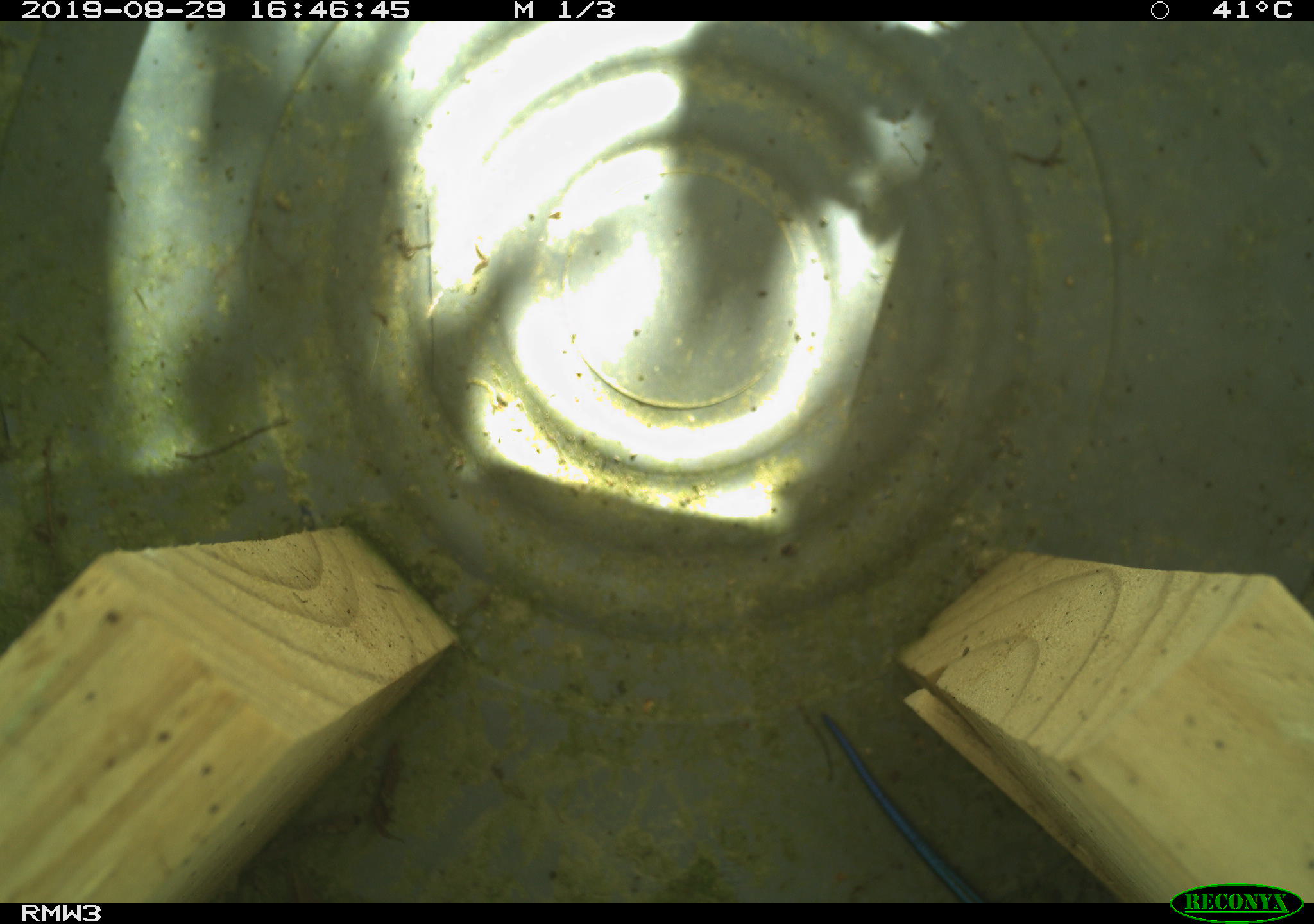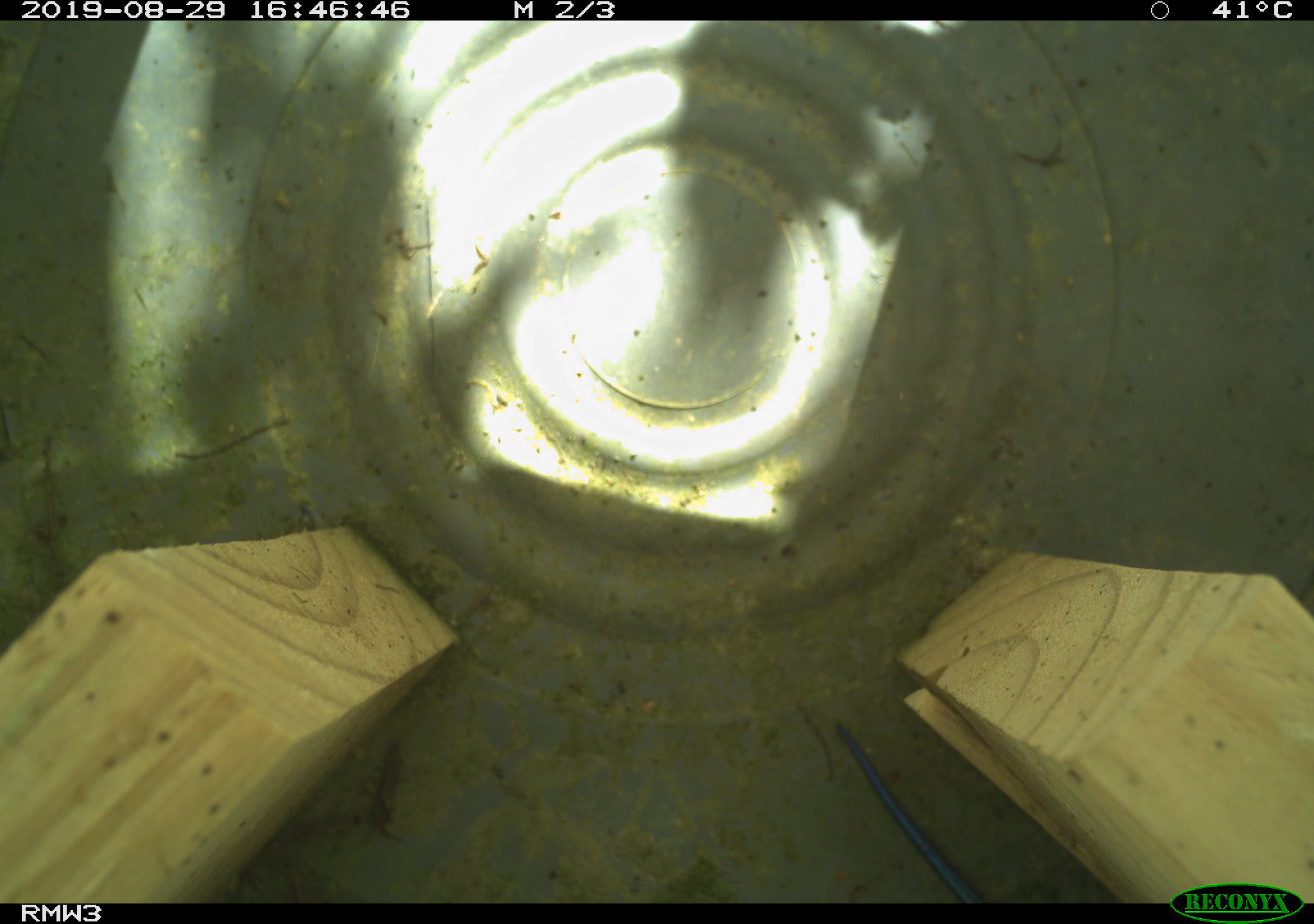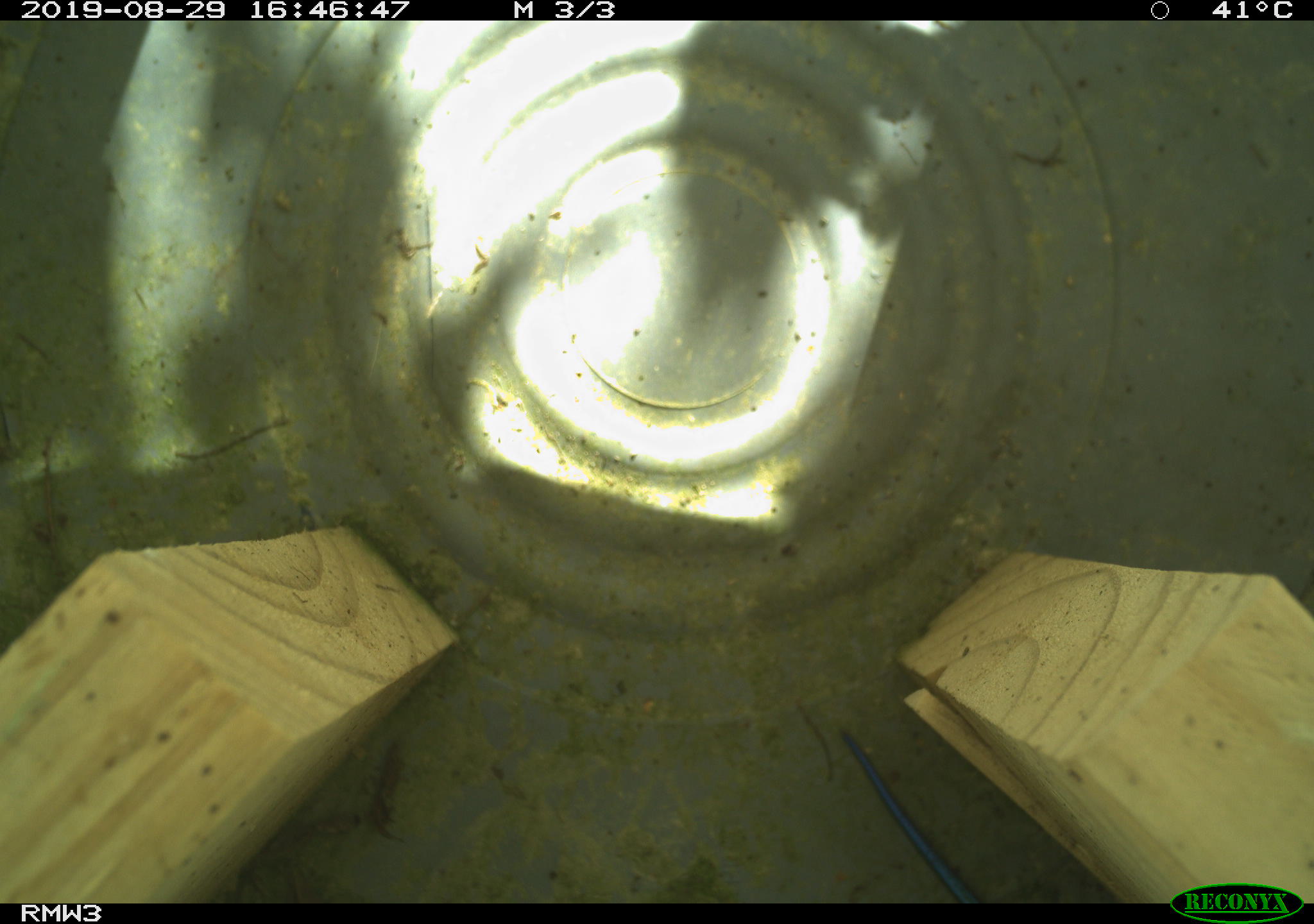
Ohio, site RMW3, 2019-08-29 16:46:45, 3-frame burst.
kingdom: Animalia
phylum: Chordata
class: Reptilia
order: Squamata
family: Scincidae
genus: Plestiodon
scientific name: Plestiodon fasciatus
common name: common five-lined skink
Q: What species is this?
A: Common five-lined skink (Plestiodon fasciatus).